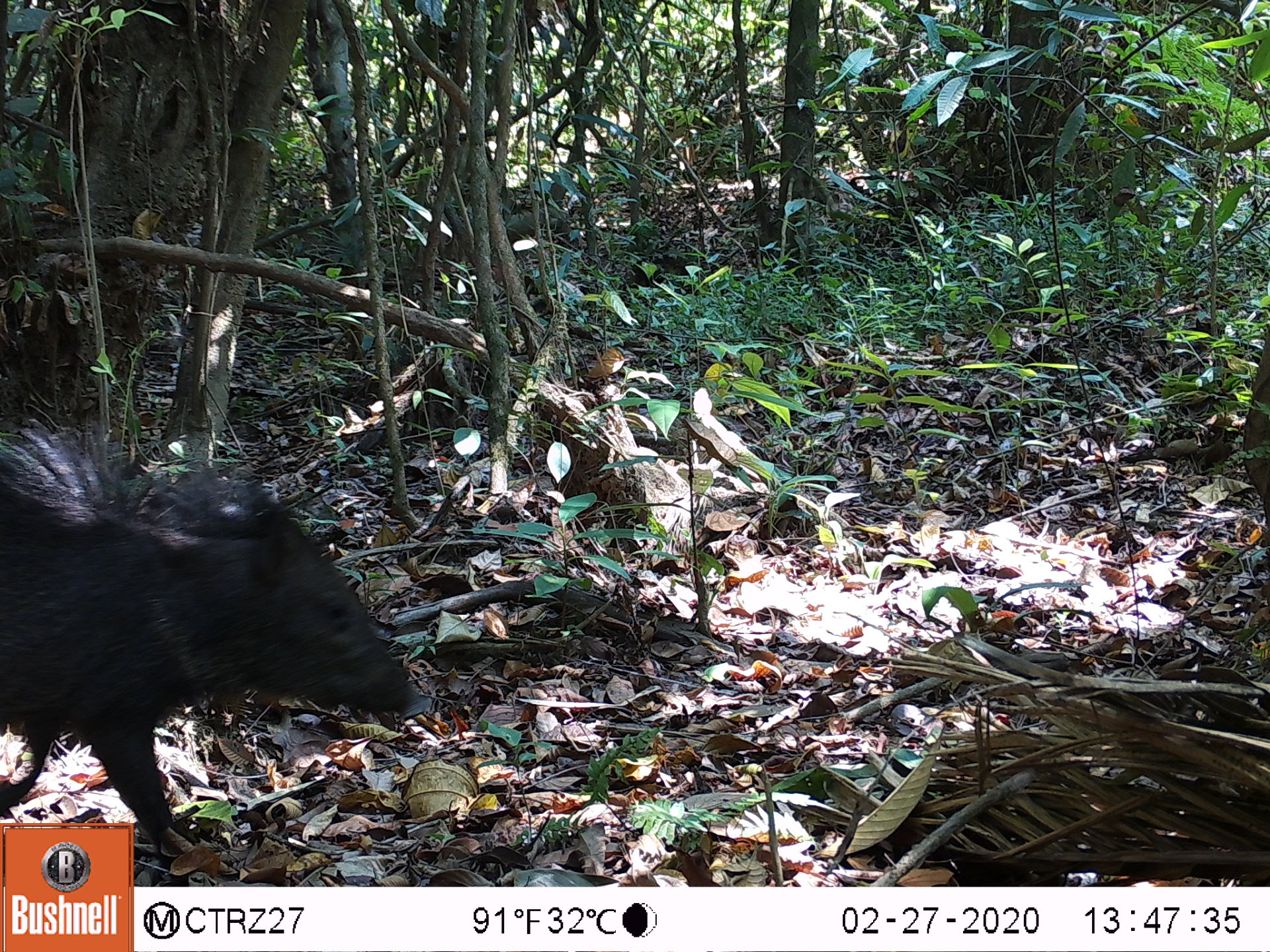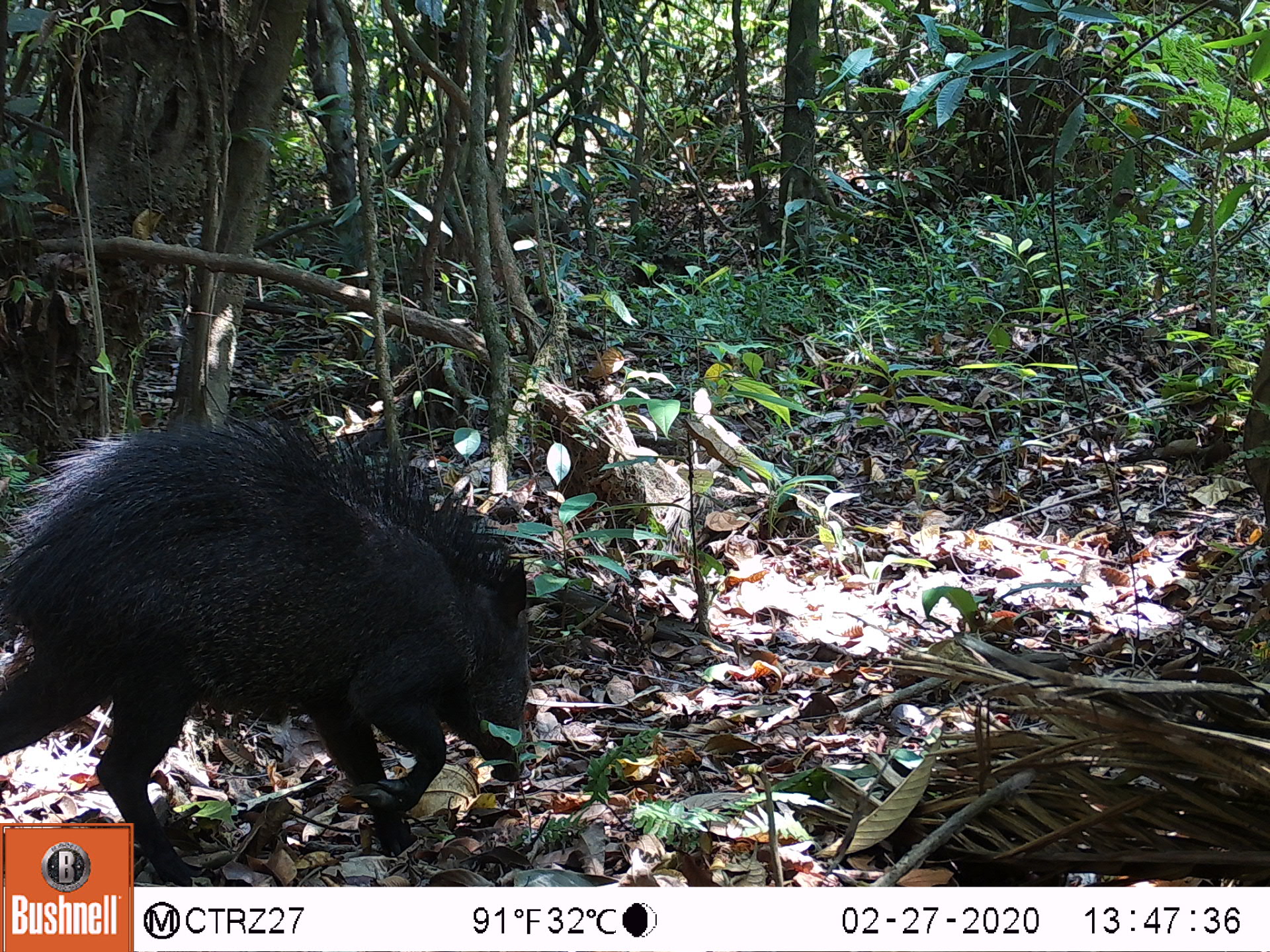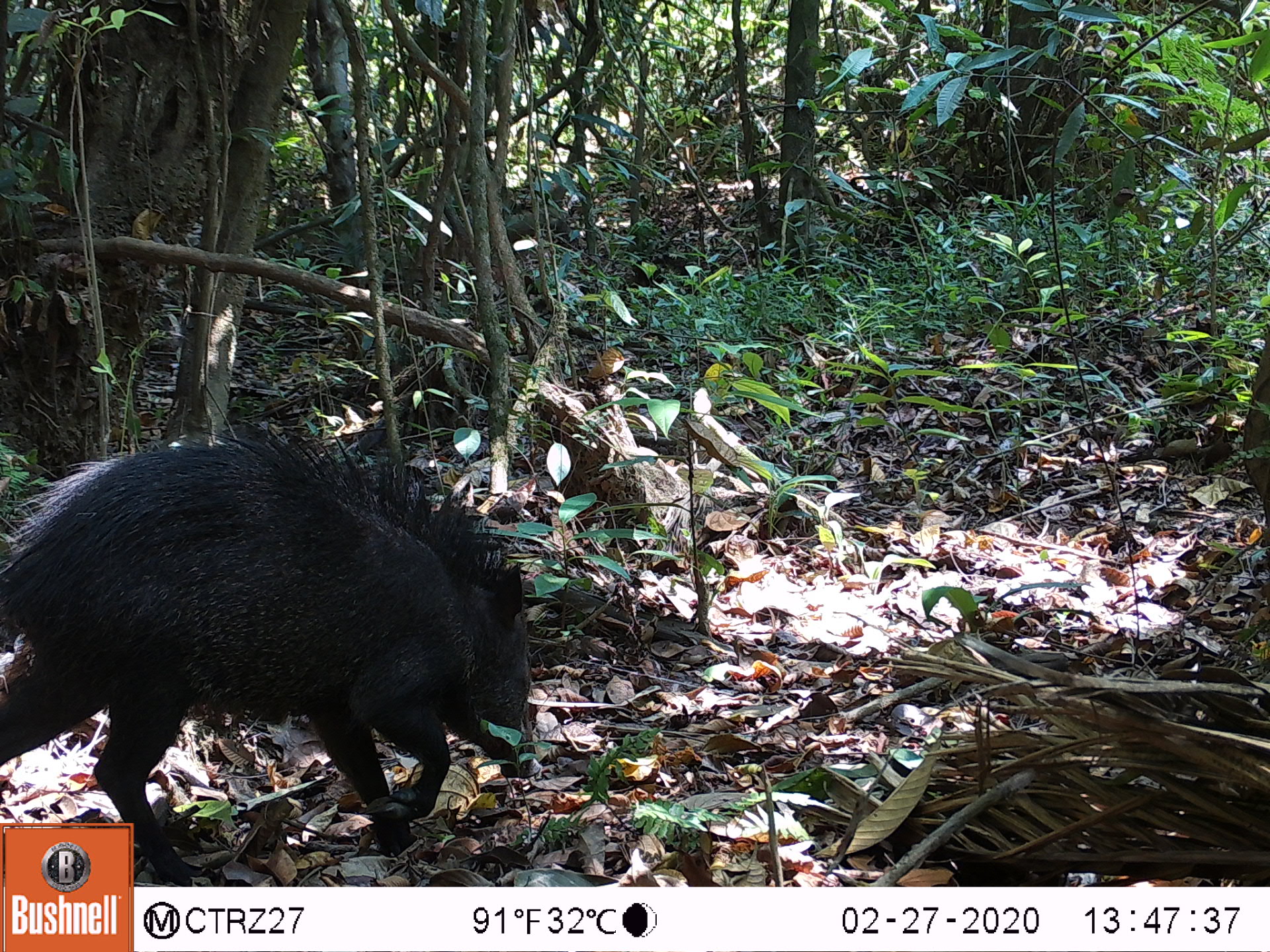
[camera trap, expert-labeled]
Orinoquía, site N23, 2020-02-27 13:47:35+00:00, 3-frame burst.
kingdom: Animalia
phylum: Chordata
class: Mammalia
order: Artiodactyla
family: Tayassuidae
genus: Pecari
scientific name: Pecari tajacu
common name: collared peccary